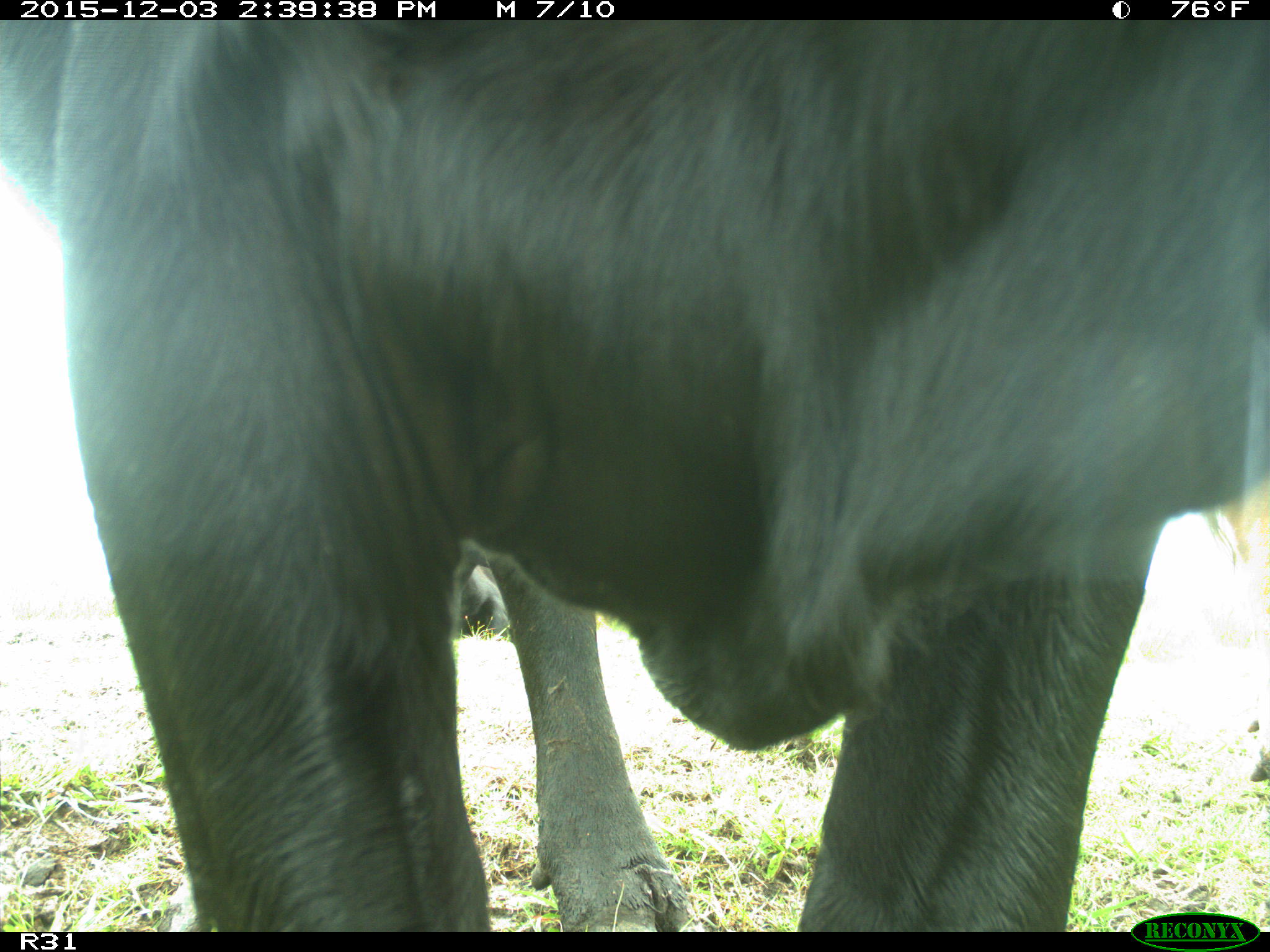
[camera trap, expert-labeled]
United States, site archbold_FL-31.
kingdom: Animalia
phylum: Chordata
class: Mammalia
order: Artiodactyla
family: Bovidae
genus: Bos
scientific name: Bos taurus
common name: domestic cow